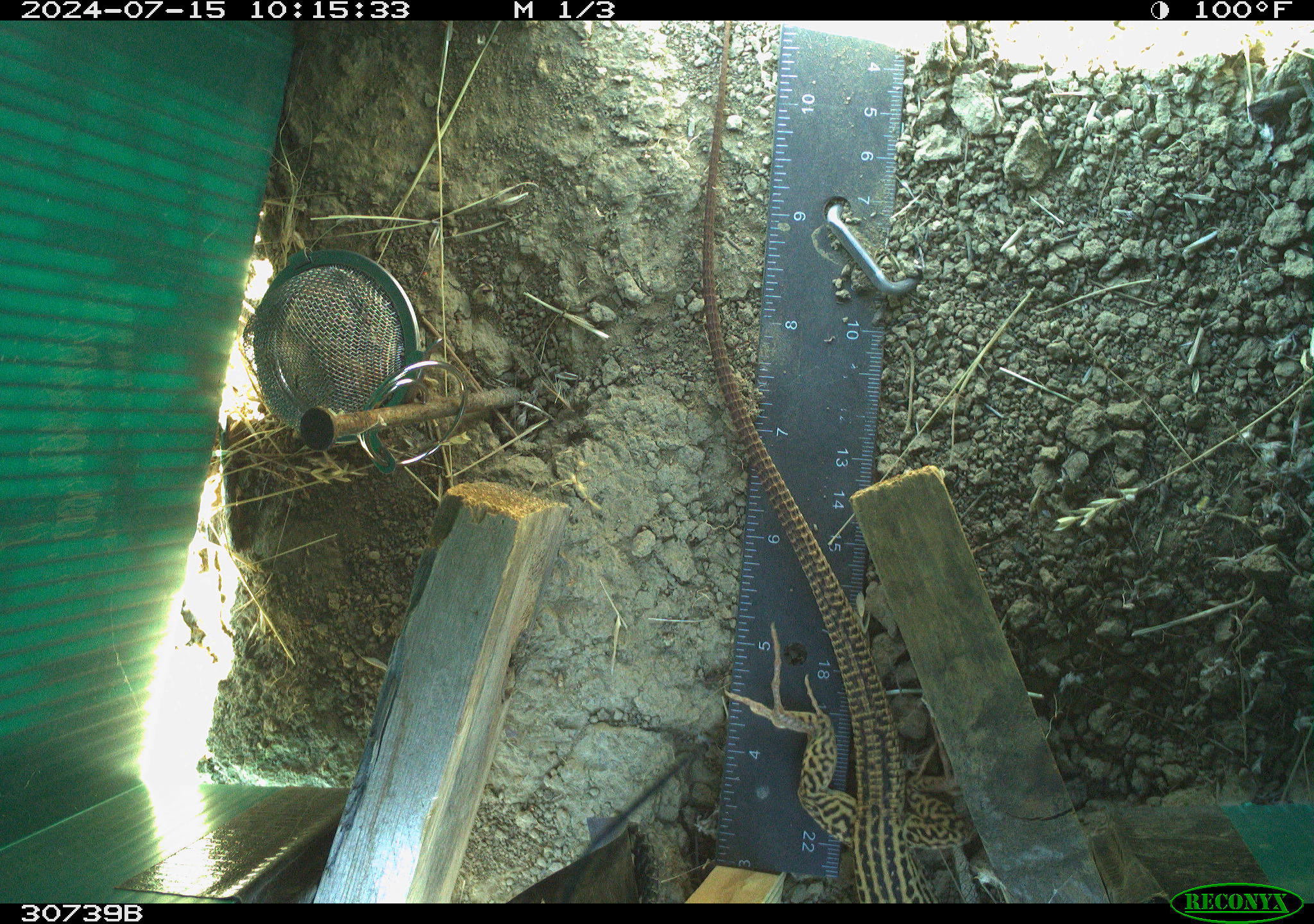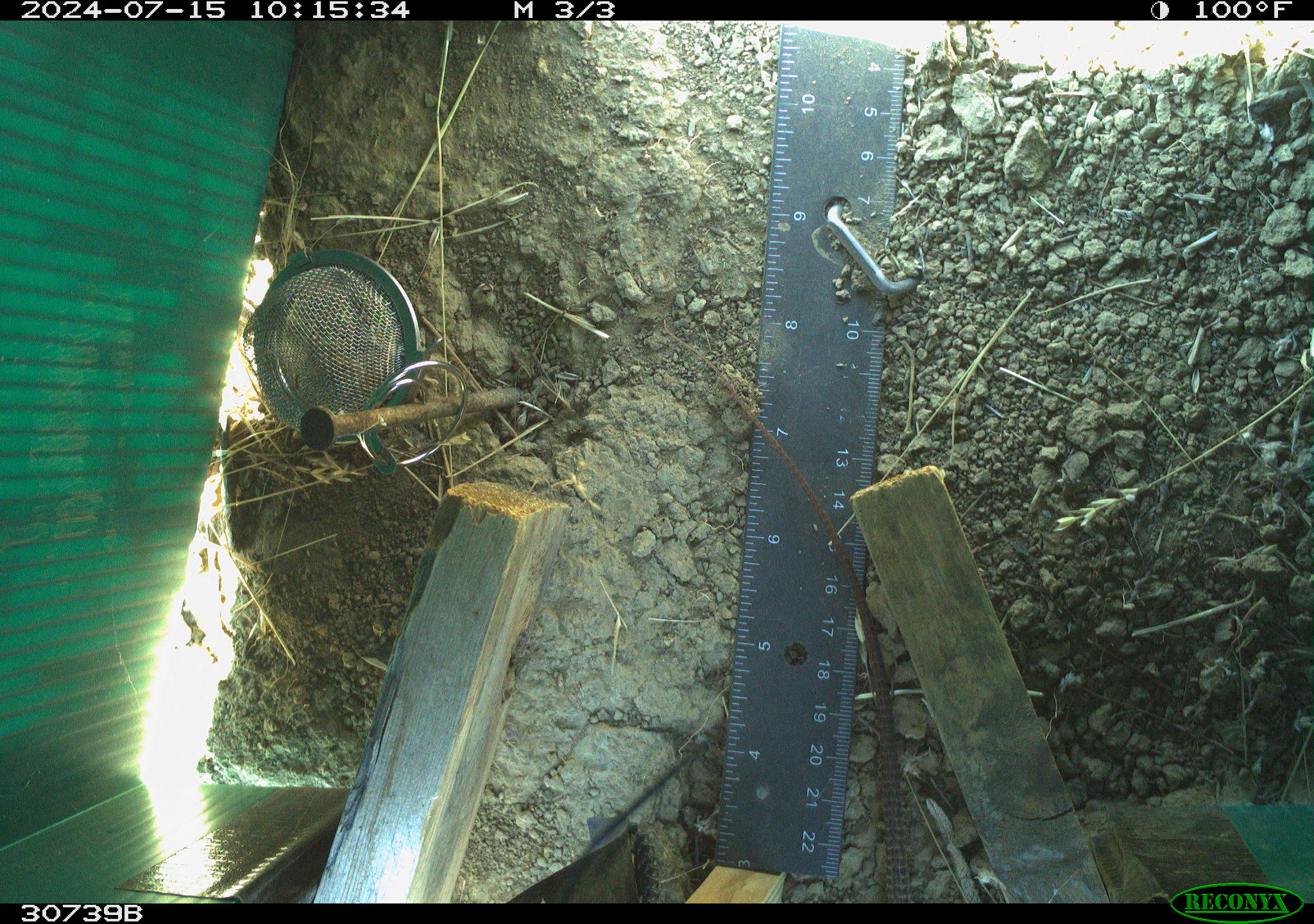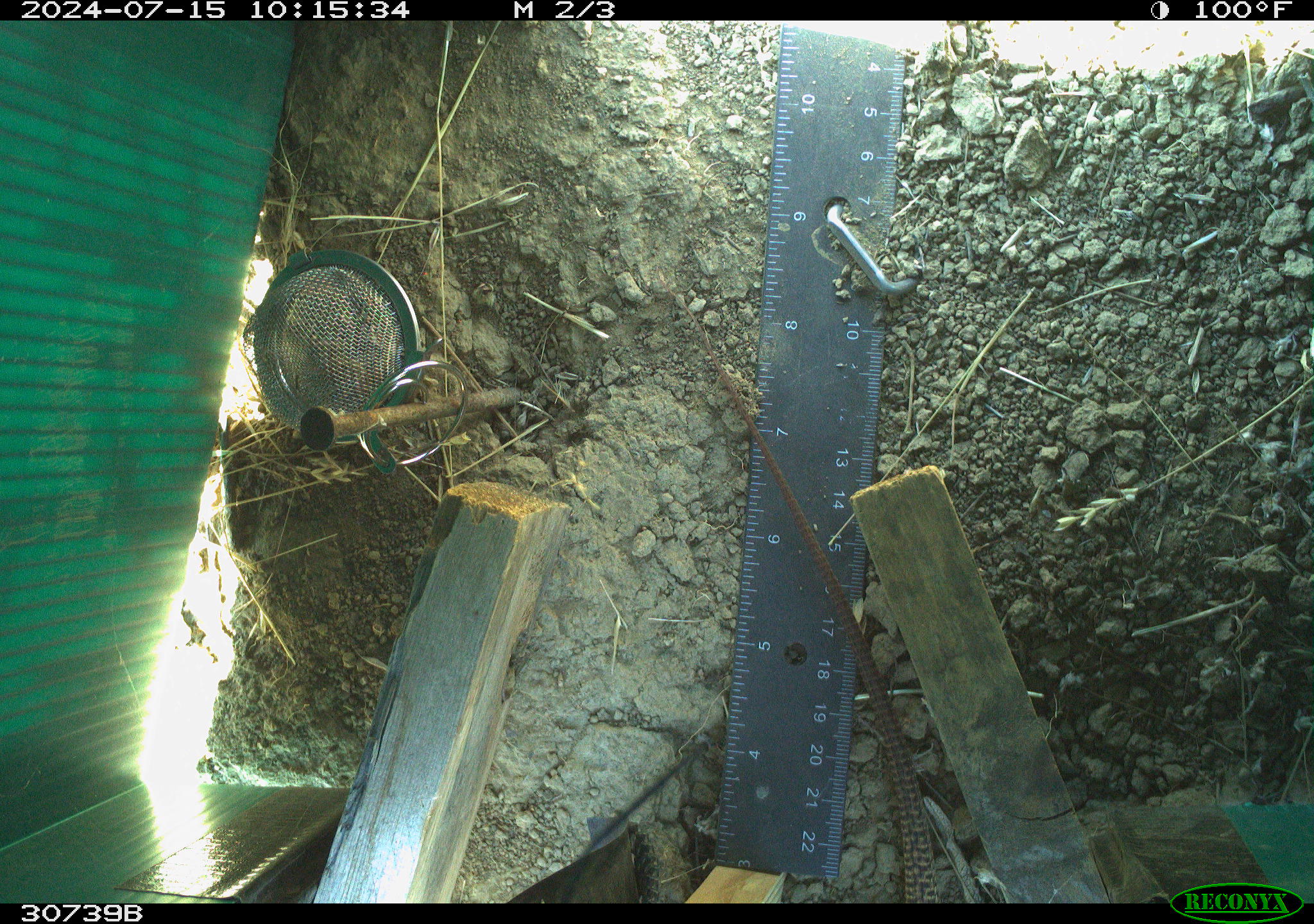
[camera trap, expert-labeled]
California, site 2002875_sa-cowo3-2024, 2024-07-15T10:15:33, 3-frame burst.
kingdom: Animalia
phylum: Chordata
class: Reptilia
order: Squamata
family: Teiidae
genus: Aspidoscelis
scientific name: Aspidoscelis tigris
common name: western whiptail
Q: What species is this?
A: Western whiptail (Aspidoscelis tigris).